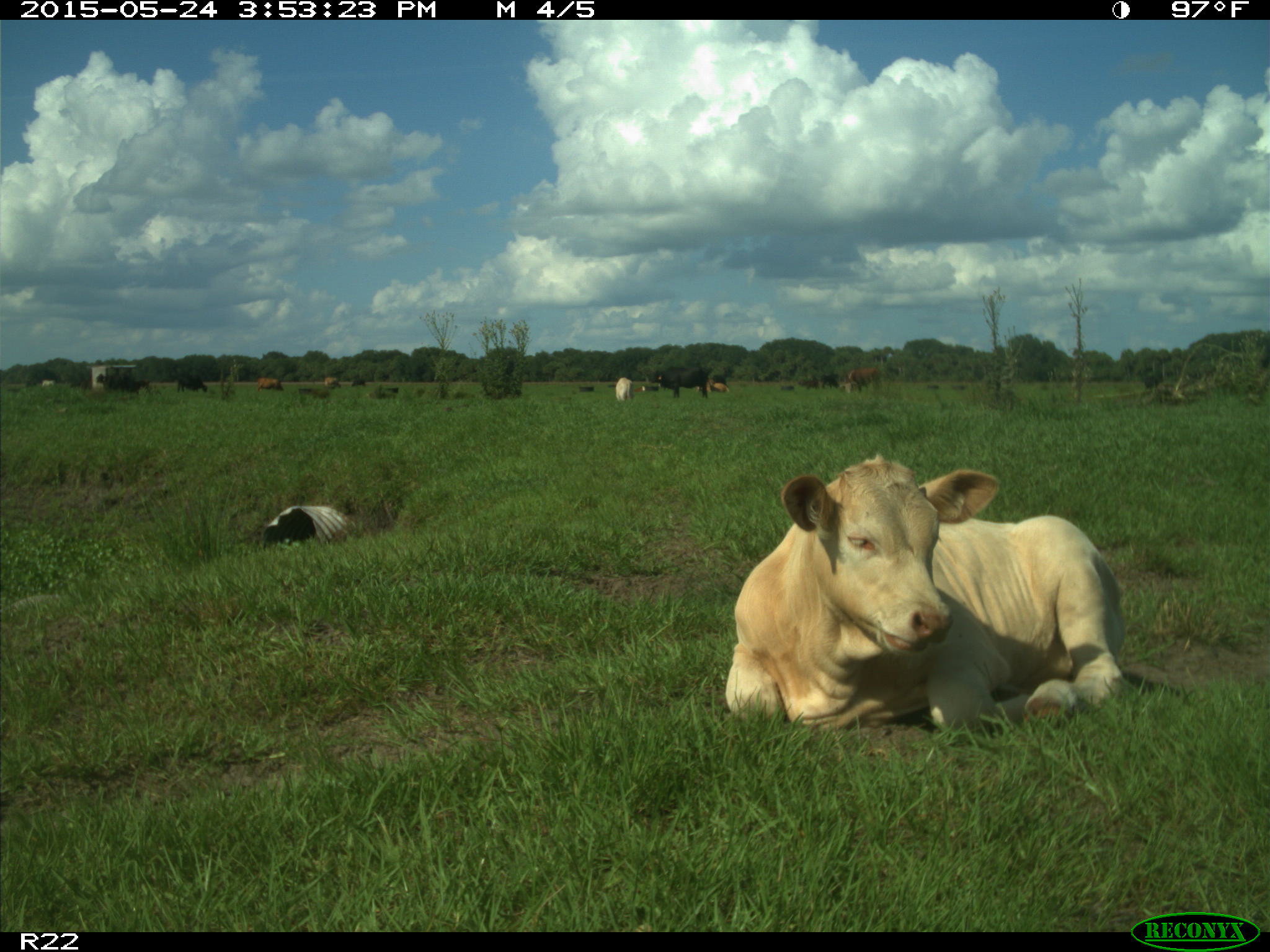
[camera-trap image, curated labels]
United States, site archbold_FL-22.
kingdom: Animalia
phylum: Chordata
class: Mammalia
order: Artiodactyla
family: Bovidae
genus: Bos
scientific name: Bos taurus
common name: domestic cow